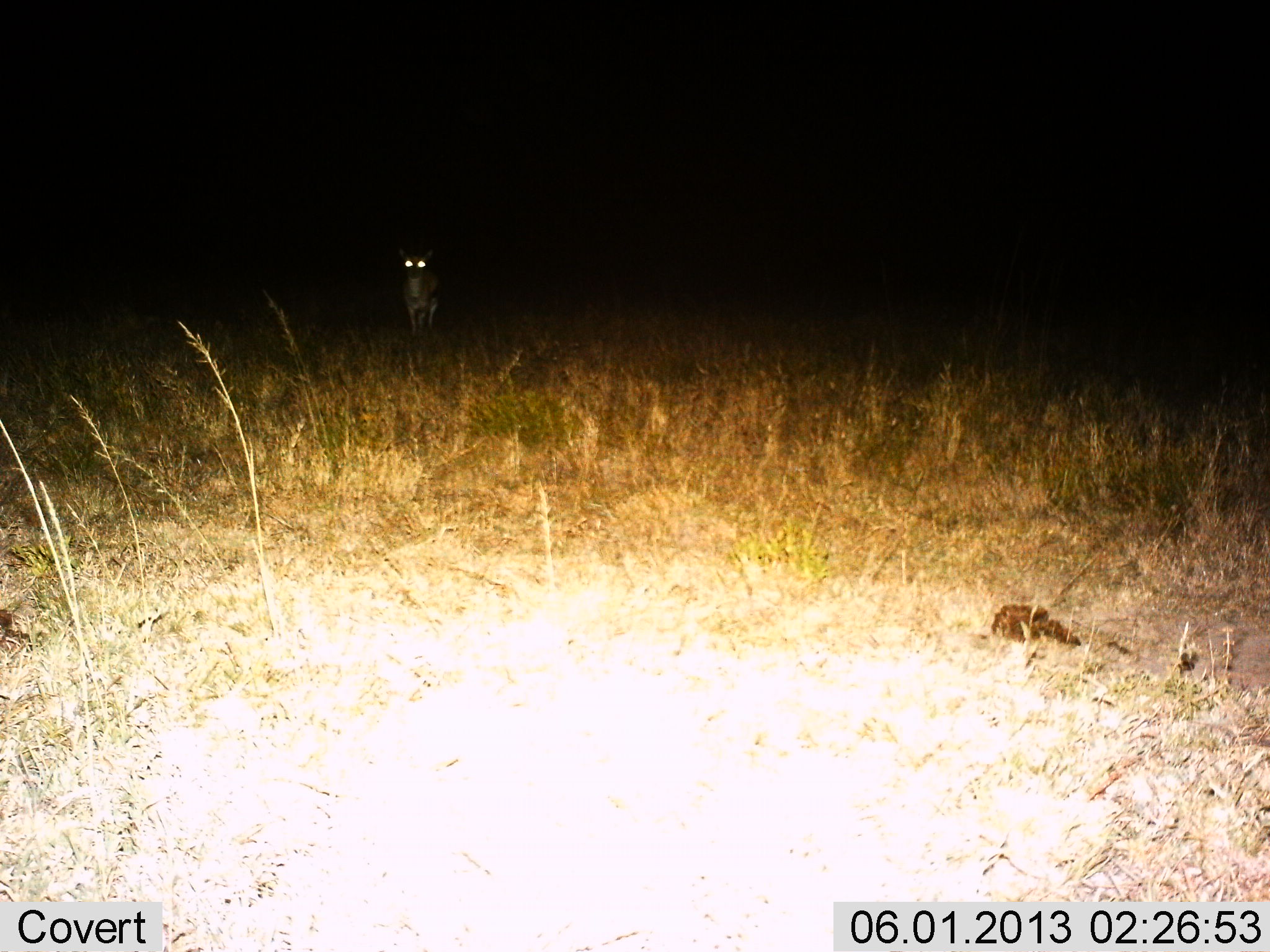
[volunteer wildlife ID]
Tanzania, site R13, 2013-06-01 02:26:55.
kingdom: Animalia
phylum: Chordata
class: Mammalia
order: Artiodactyla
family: Bovidae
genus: Eudorcas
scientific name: Eudorcas thomsonii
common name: thomson's gazelle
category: gazellethomsons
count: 1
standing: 100%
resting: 0%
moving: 0%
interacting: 0%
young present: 0%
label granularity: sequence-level